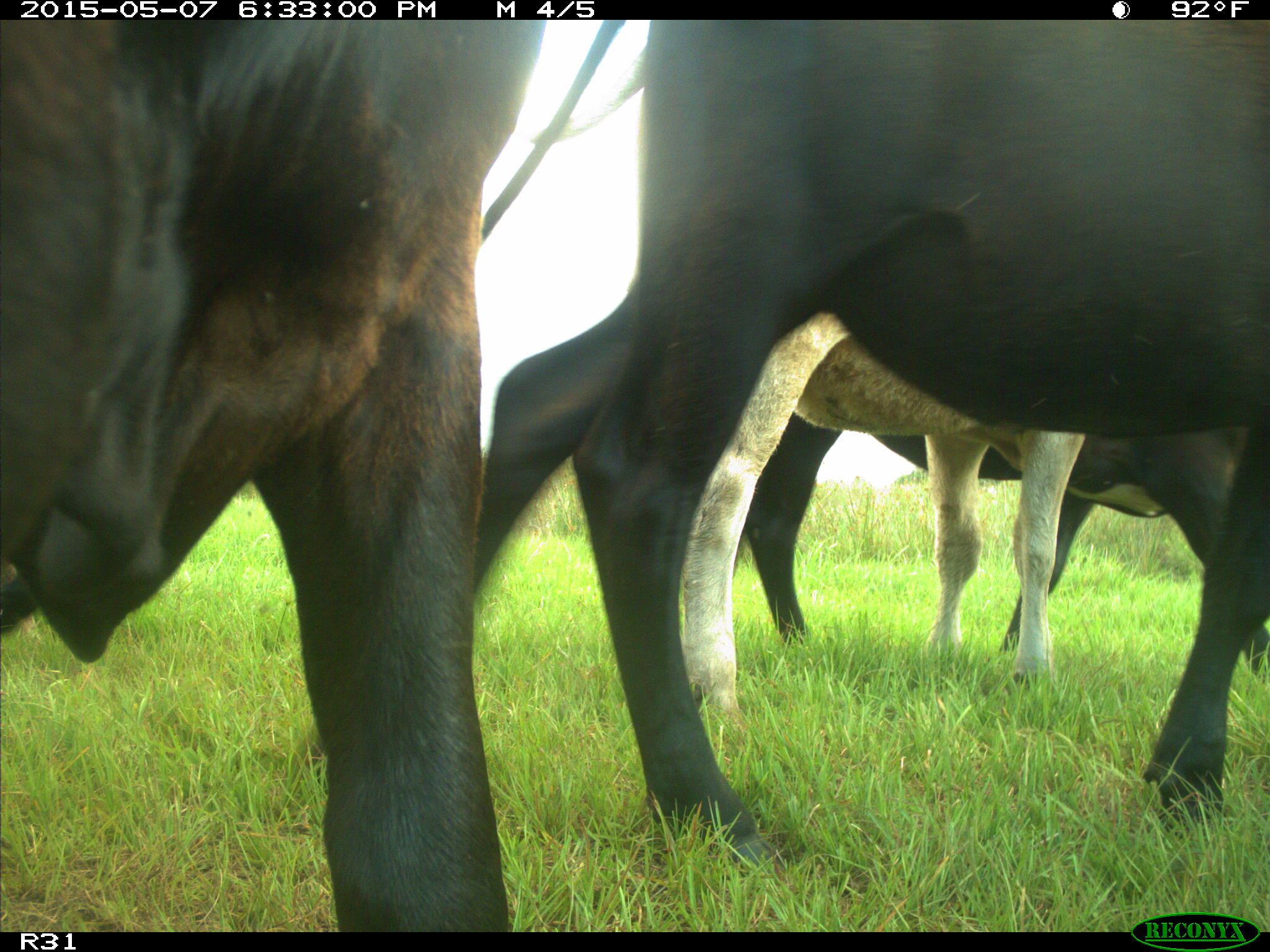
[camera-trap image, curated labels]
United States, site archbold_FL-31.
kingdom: Animalia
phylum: Chordata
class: Mammalia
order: Artiodactyla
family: Bovidae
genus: Bos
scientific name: Bos taurus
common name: domestic cow